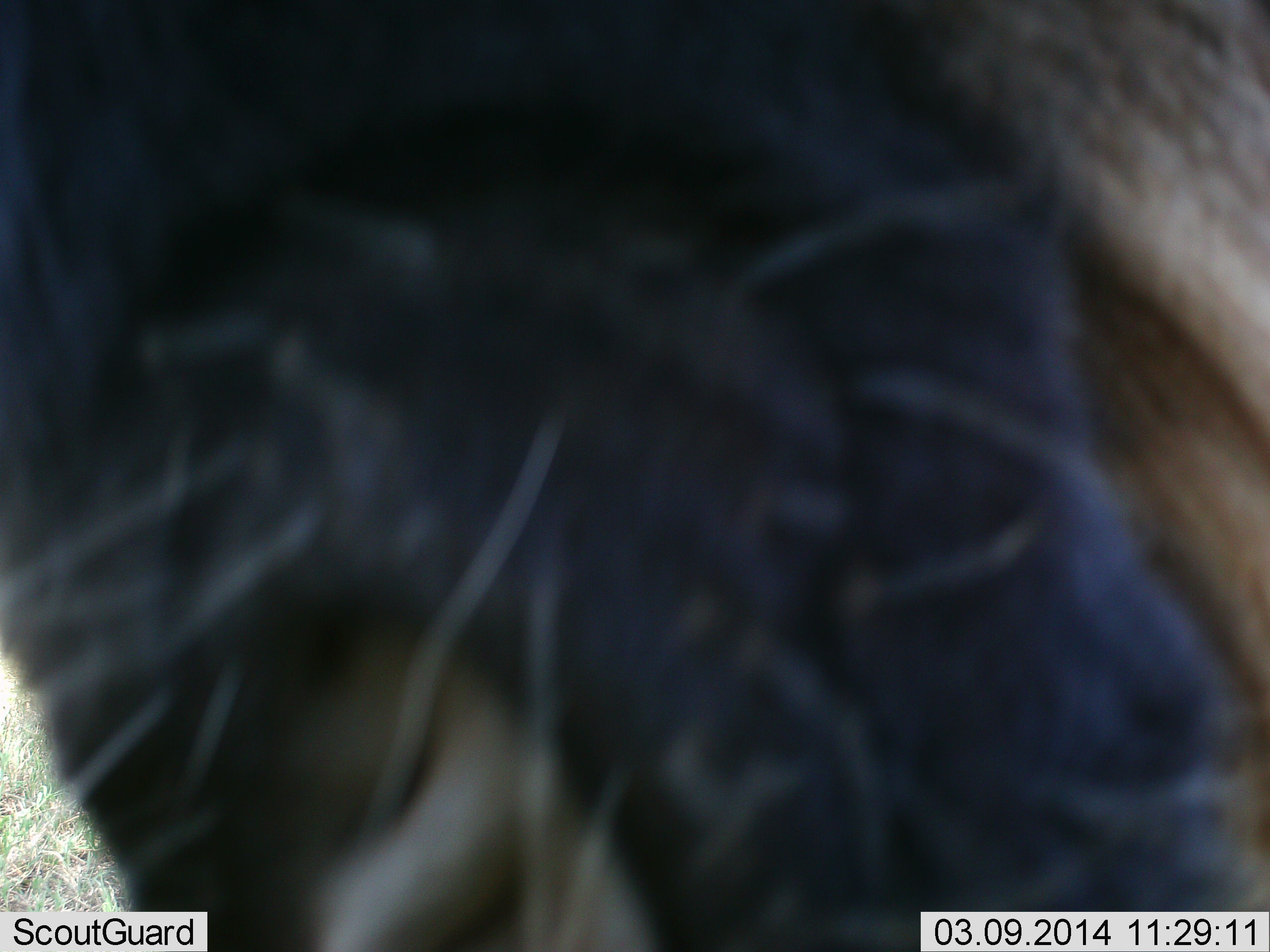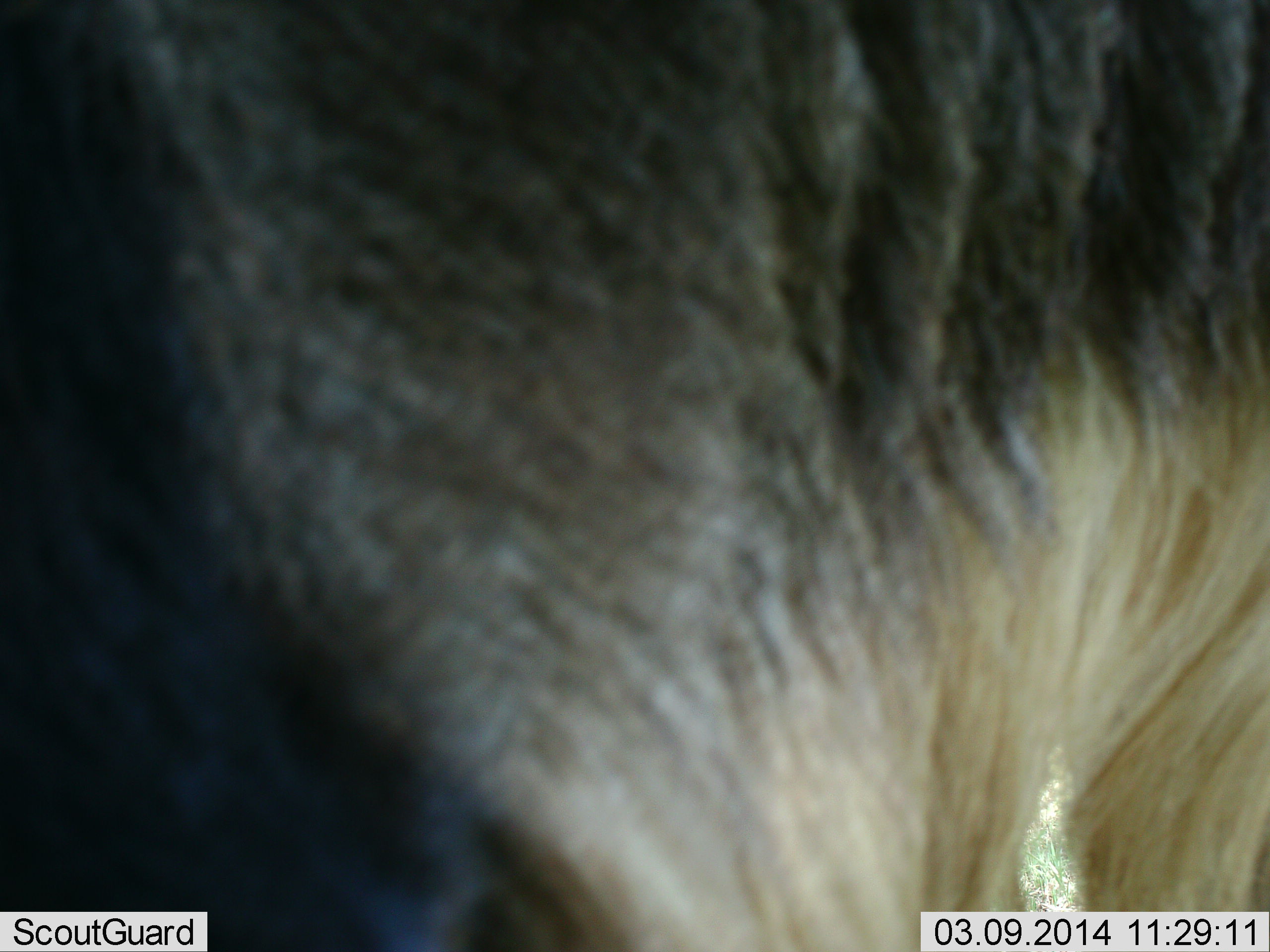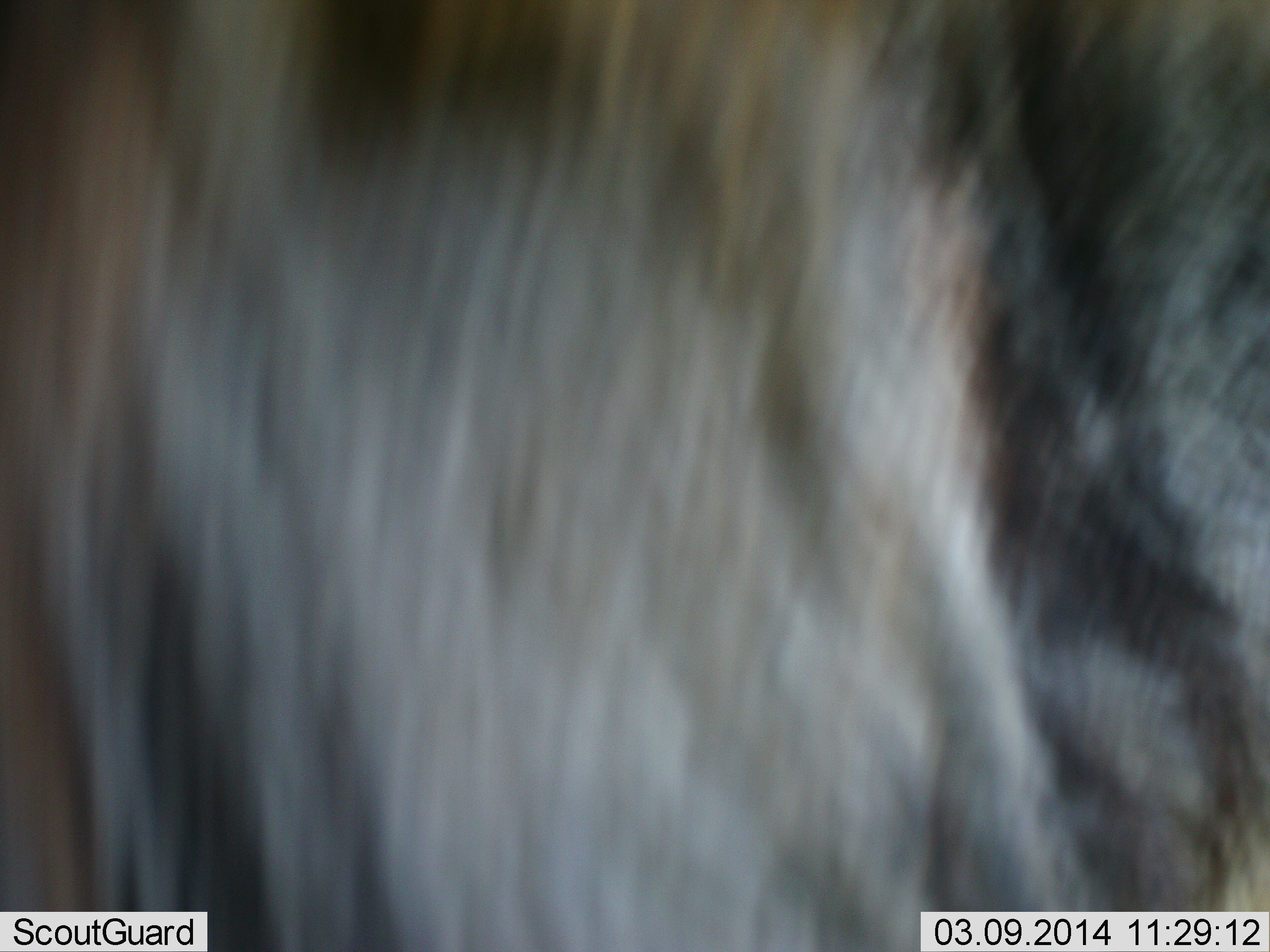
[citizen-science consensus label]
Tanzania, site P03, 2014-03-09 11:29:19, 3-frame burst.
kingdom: Animalia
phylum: Chordata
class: Mammalia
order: Artiodactyla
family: Bovidae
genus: Connochaetes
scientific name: Connochaetes taurinus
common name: blue wildebeest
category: wildebeest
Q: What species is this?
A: Wildebeest (blue wildebeest) (Connochaetes taurinus).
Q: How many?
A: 1.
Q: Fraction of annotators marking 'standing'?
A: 70%.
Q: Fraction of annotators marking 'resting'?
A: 0%.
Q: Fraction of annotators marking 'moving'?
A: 20%.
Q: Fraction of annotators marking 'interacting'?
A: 20%.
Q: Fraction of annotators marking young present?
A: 0%.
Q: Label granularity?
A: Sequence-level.